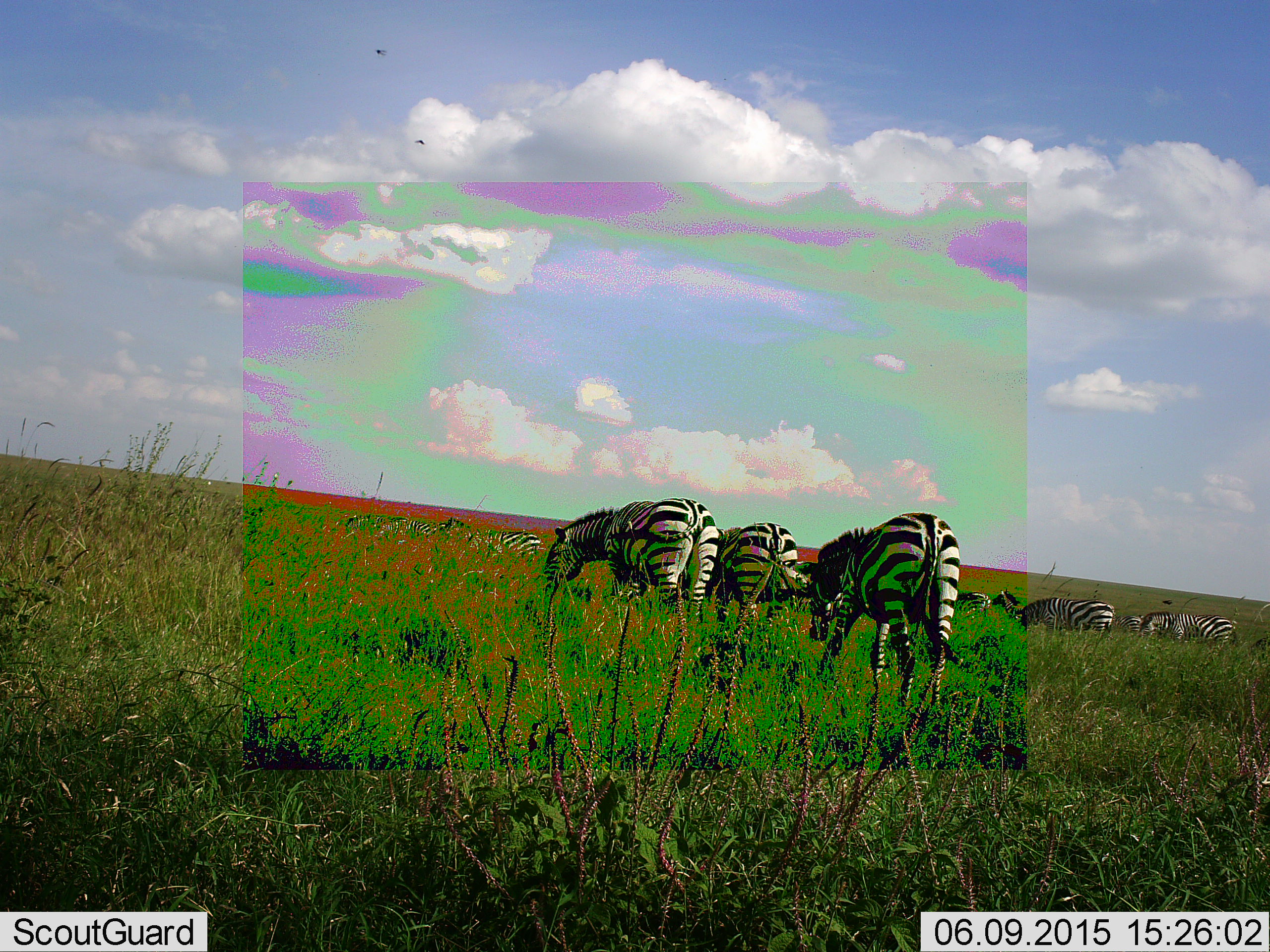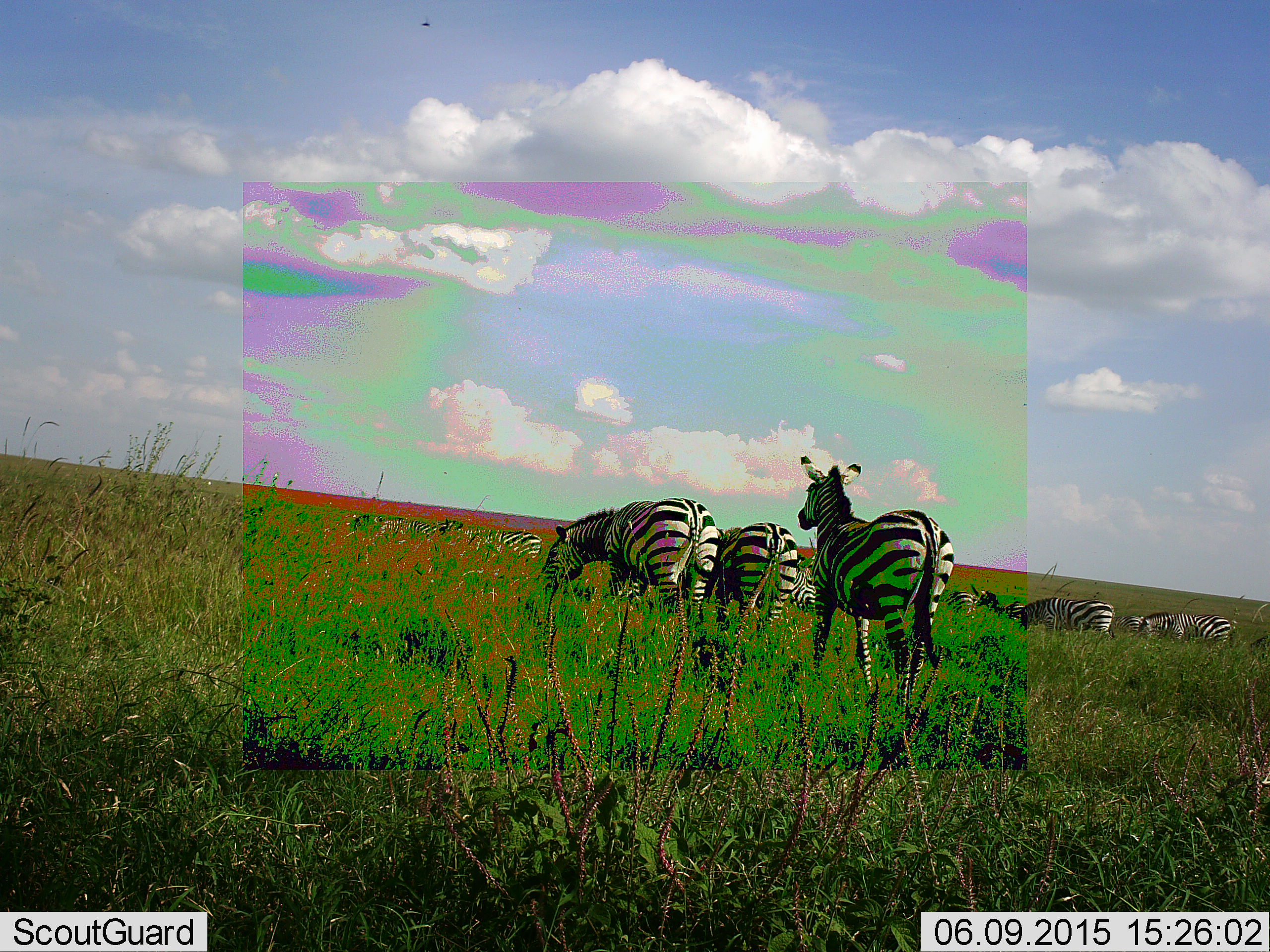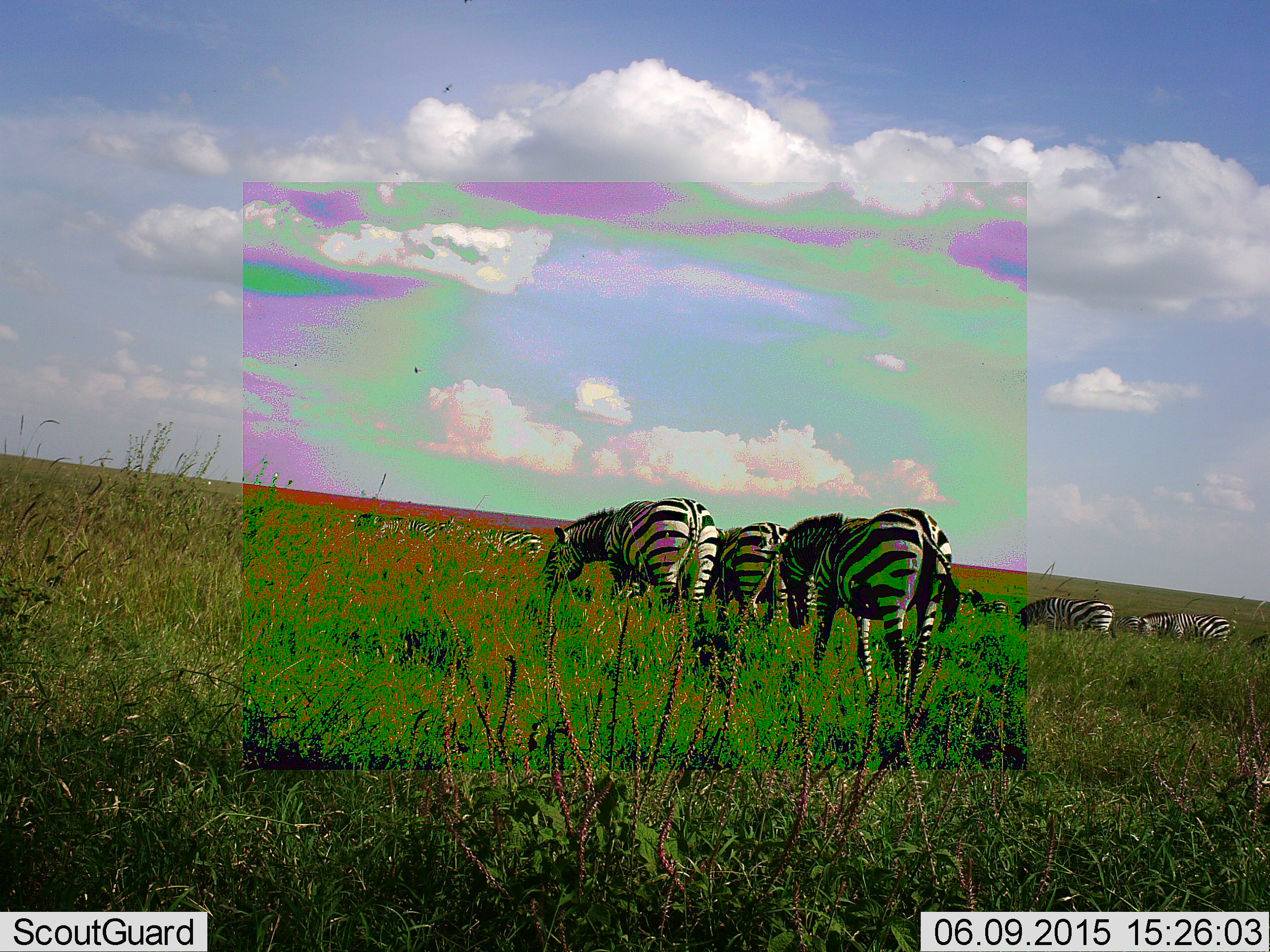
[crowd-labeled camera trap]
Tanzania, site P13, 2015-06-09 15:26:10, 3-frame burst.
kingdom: Animalia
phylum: Chordata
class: Mammalia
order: Perissodactyla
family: Equidae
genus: Equus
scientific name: Equus quagga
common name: plains zebra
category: zebra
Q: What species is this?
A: Zebra (plains zebra) (Equus quagga).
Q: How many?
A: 11-50.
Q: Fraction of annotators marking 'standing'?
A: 55%.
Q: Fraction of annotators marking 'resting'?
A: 0%.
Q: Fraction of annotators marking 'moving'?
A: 9%.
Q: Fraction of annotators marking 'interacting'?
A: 0%.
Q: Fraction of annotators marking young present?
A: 0%.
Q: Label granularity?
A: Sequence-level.